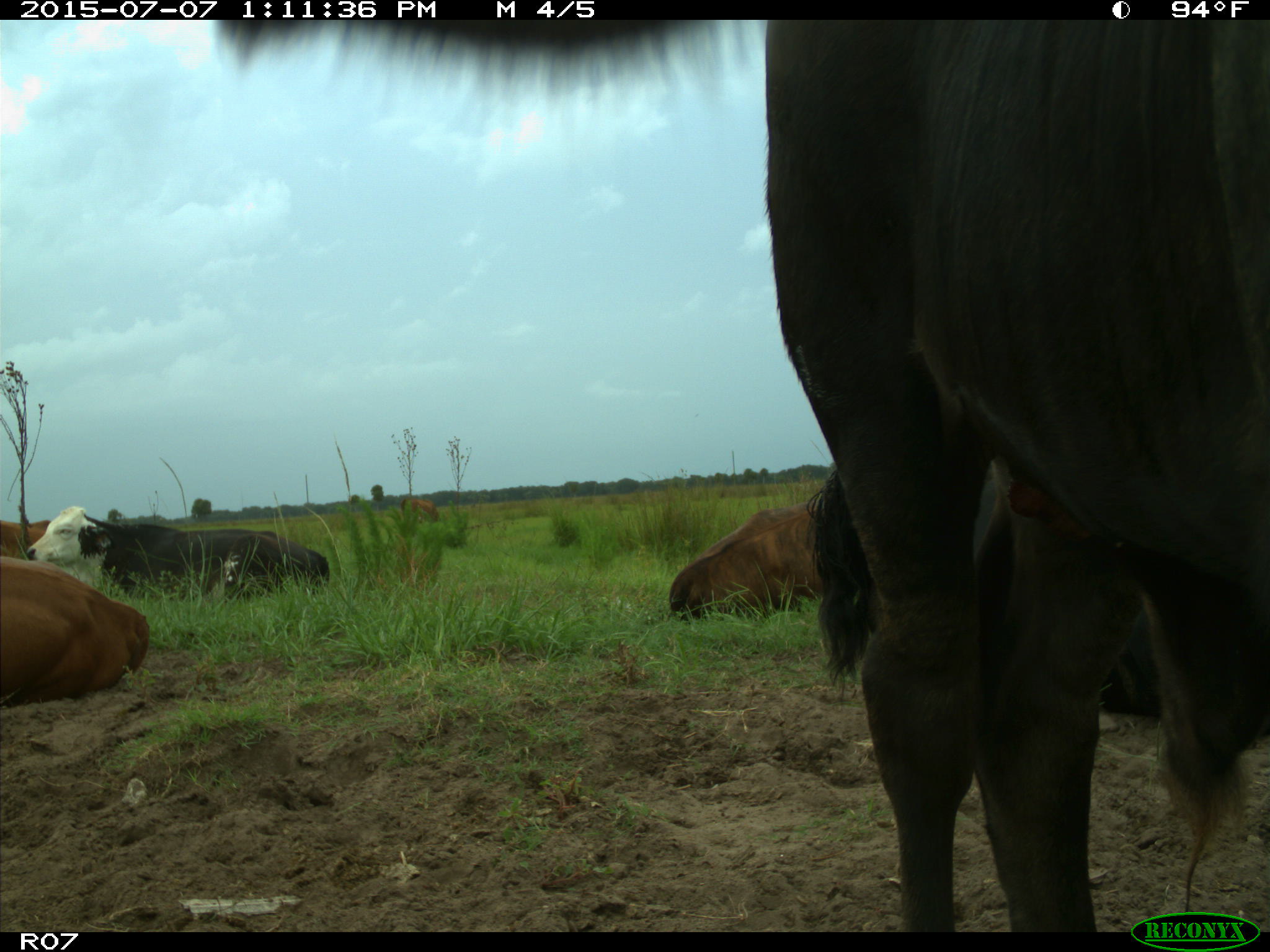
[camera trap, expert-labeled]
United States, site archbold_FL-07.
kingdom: Animalia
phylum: Chordata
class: Mammalia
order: Artiodactyla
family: Bovidae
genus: Bos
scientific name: Bos taurus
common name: domestic cow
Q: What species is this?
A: Bos taurus (domestic cow).